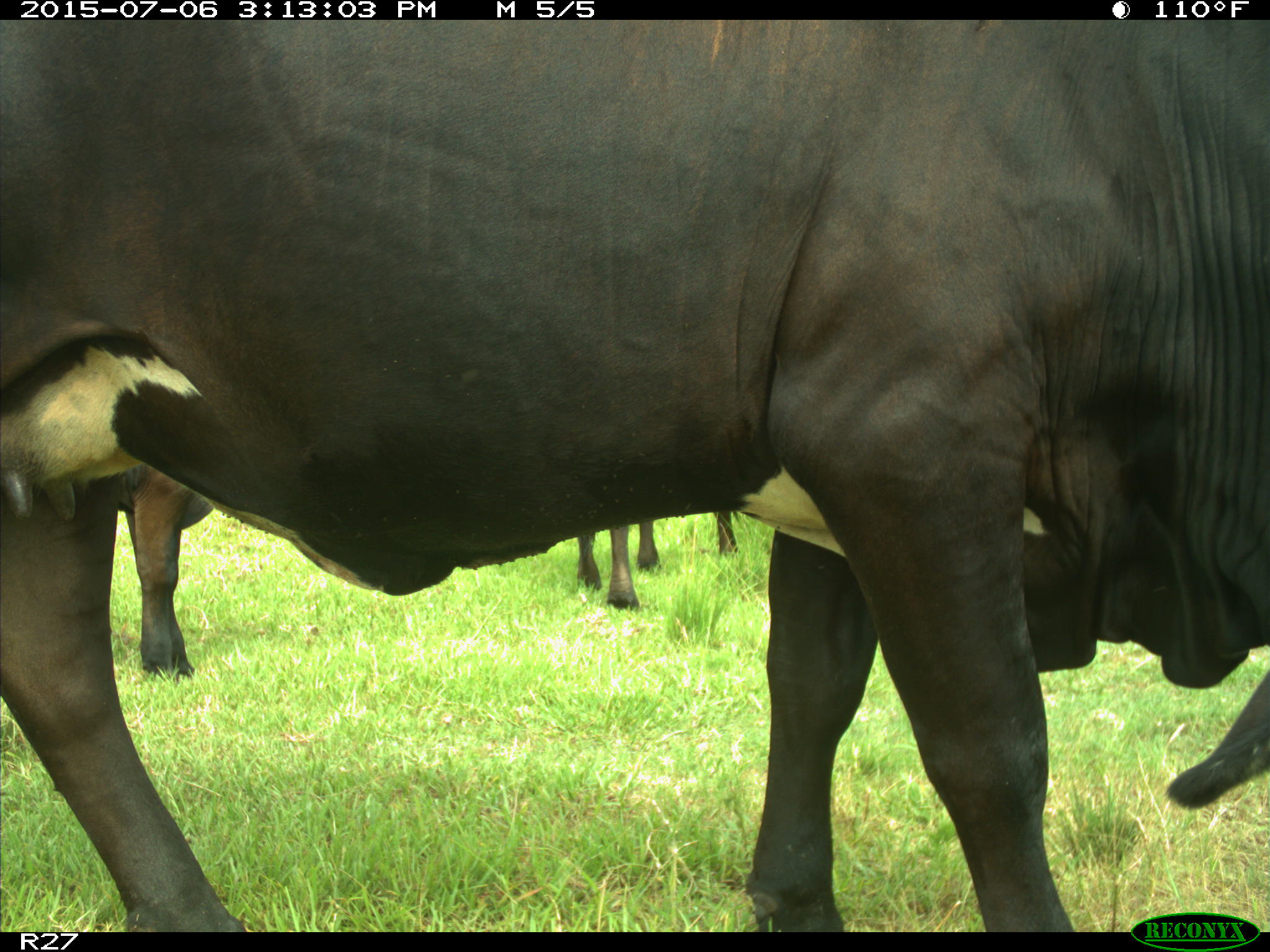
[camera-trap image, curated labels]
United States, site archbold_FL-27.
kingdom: Animalia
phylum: Chordata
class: Mammalia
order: Artiodactyla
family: Bovidae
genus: Bos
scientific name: Bos taurus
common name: domestic cow